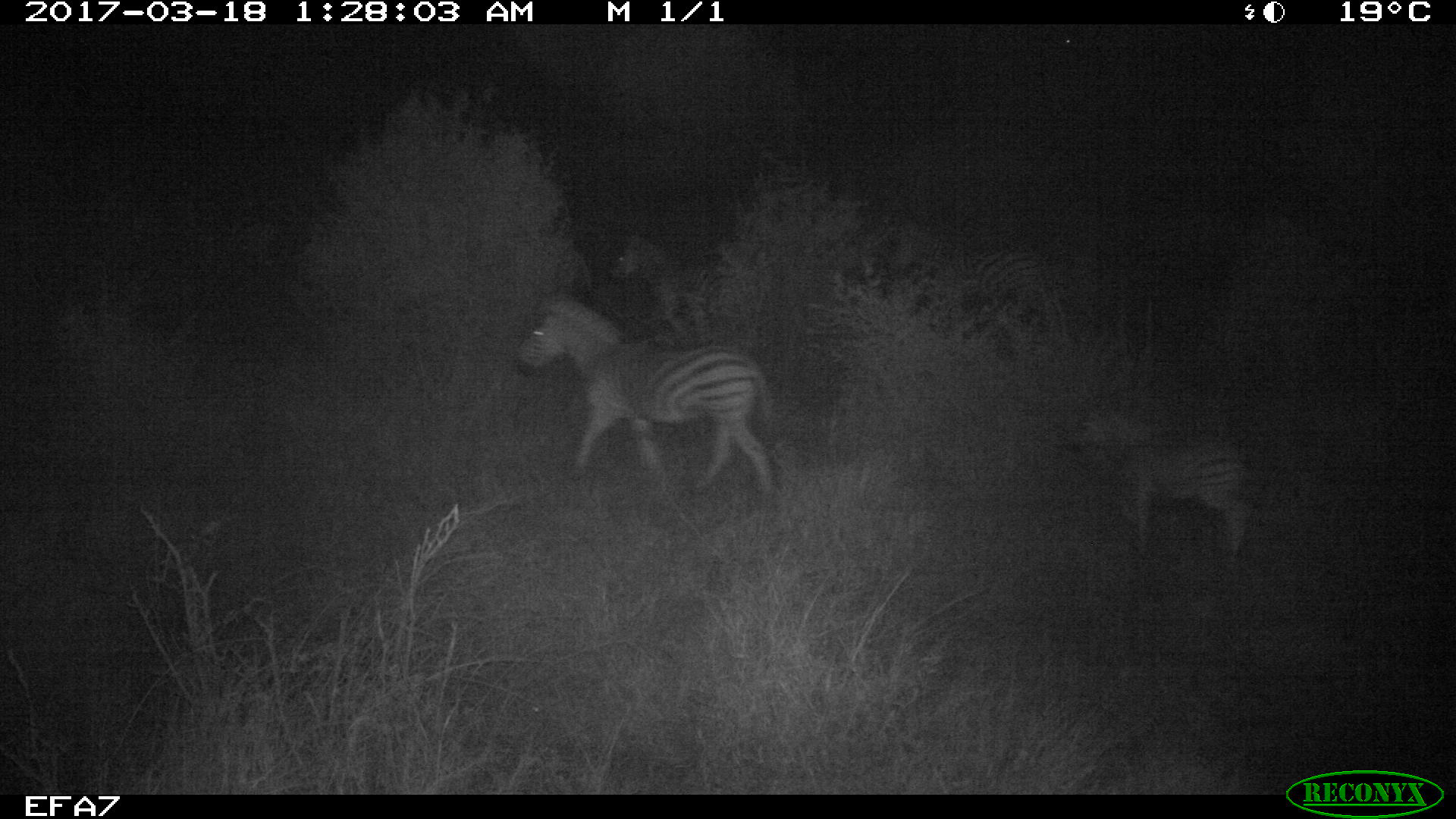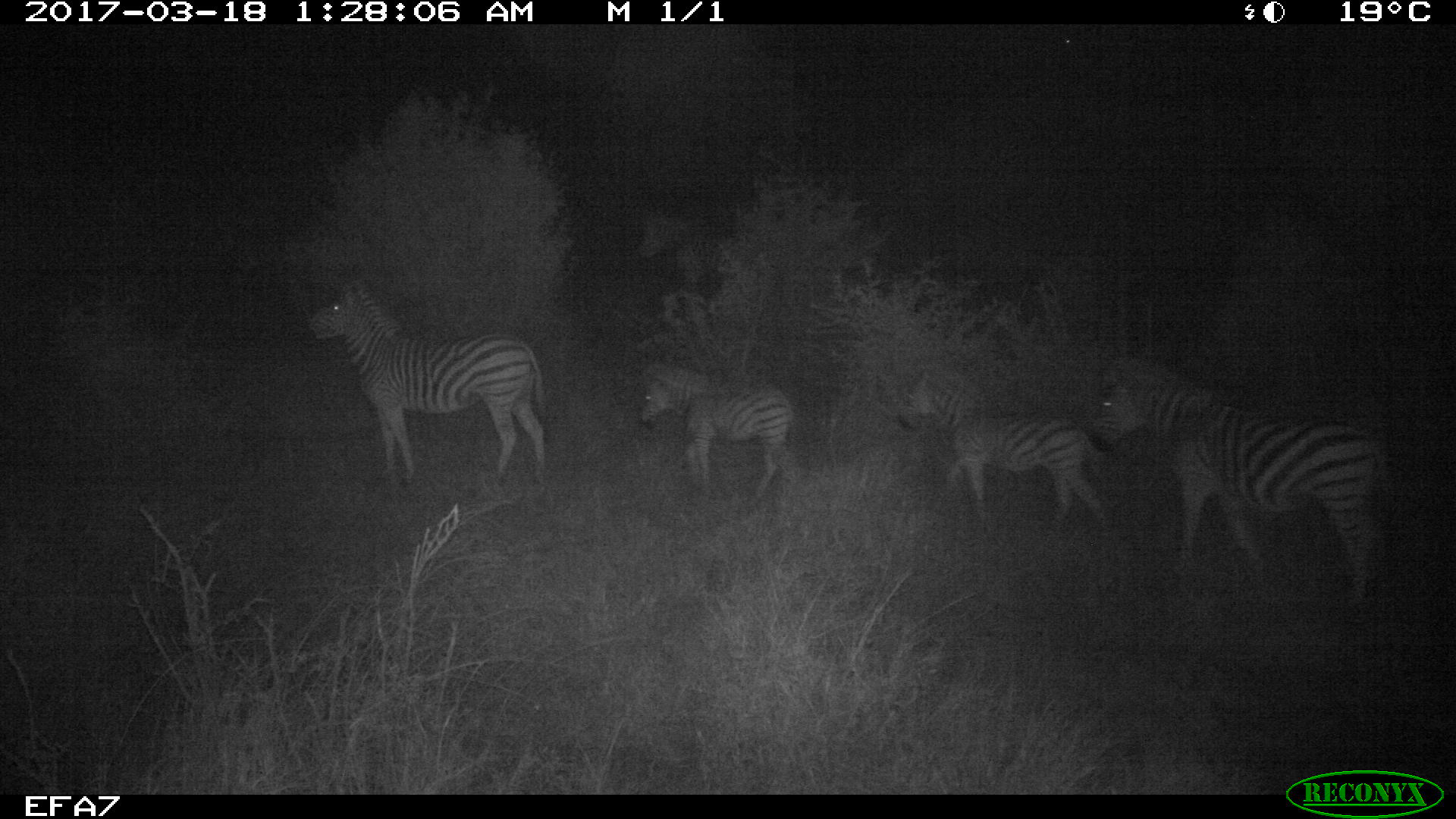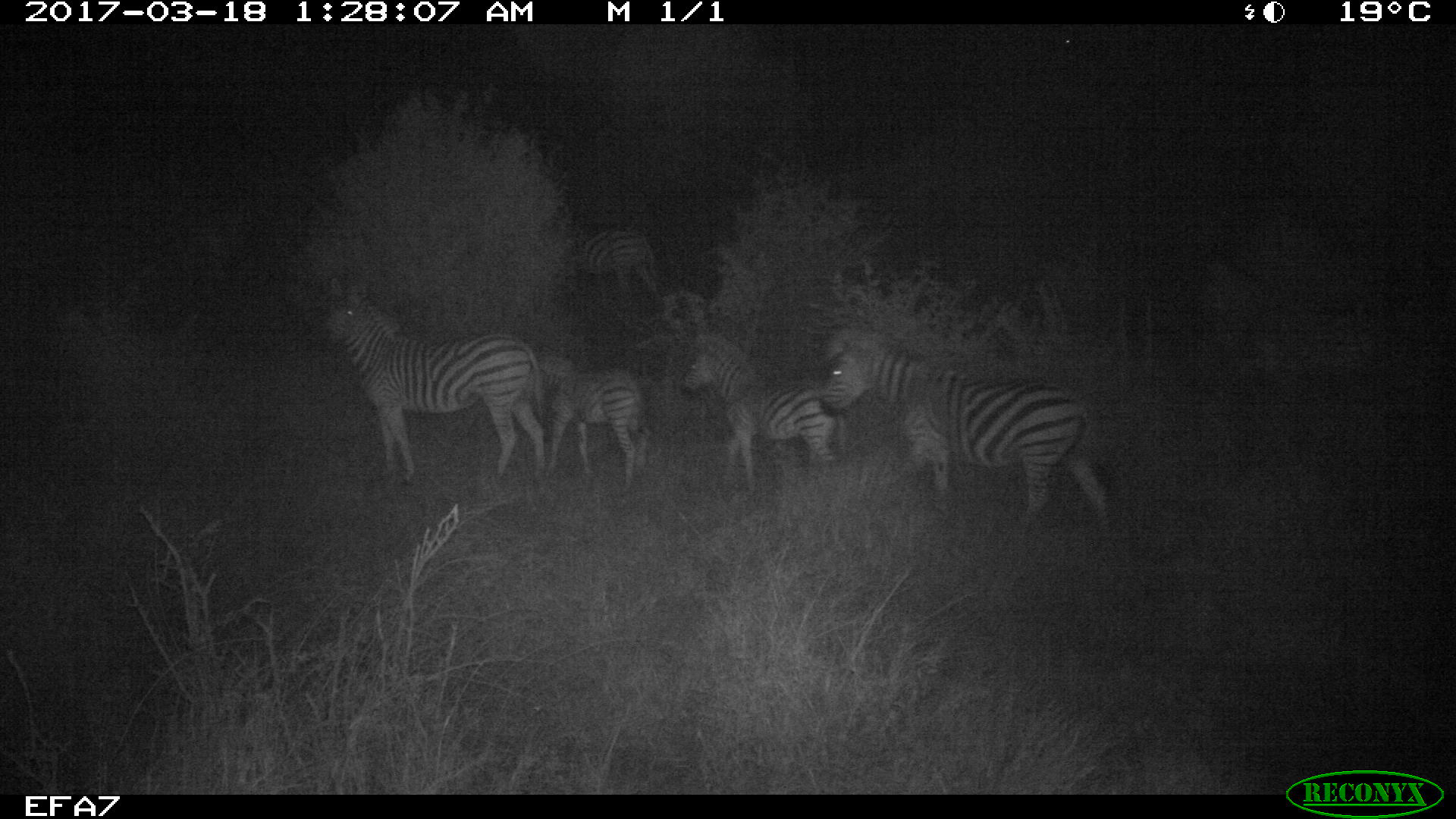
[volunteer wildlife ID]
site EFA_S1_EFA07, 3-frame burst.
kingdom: Animalia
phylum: Chordata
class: Mammalia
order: Perissodactyla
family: Equidae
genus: Equus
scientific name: Equus quagga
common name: plains zebra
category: zebraplains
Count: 7.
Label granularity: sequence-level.